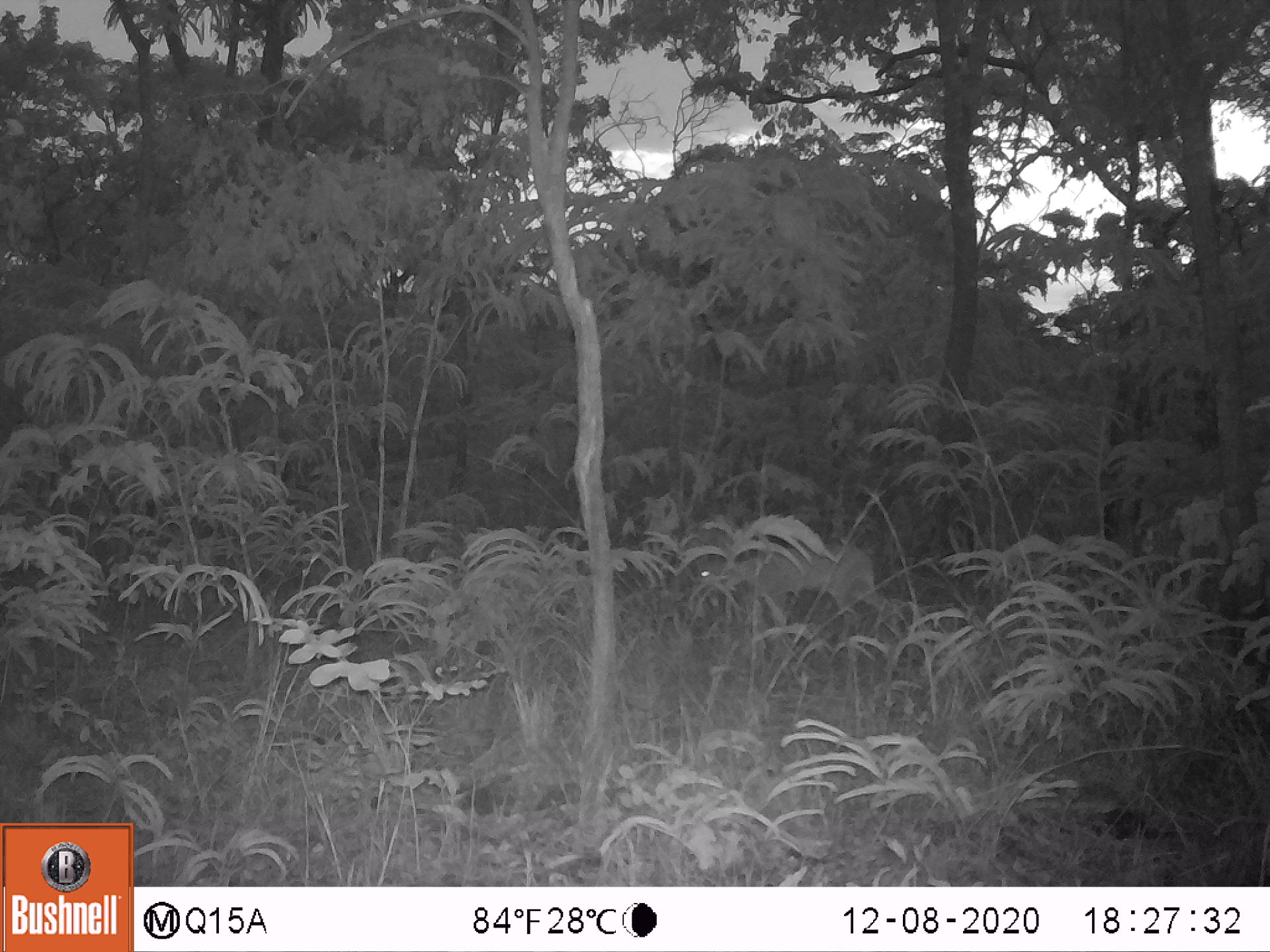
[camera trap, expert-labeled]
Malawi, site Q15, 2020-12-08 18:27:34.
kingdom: Animalia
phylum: Chordata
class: Mammalia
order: Artiodactyla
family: Bovidae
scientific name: Antilopinae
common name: small antelope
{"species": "small antelope (Antilopinae)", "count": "1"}